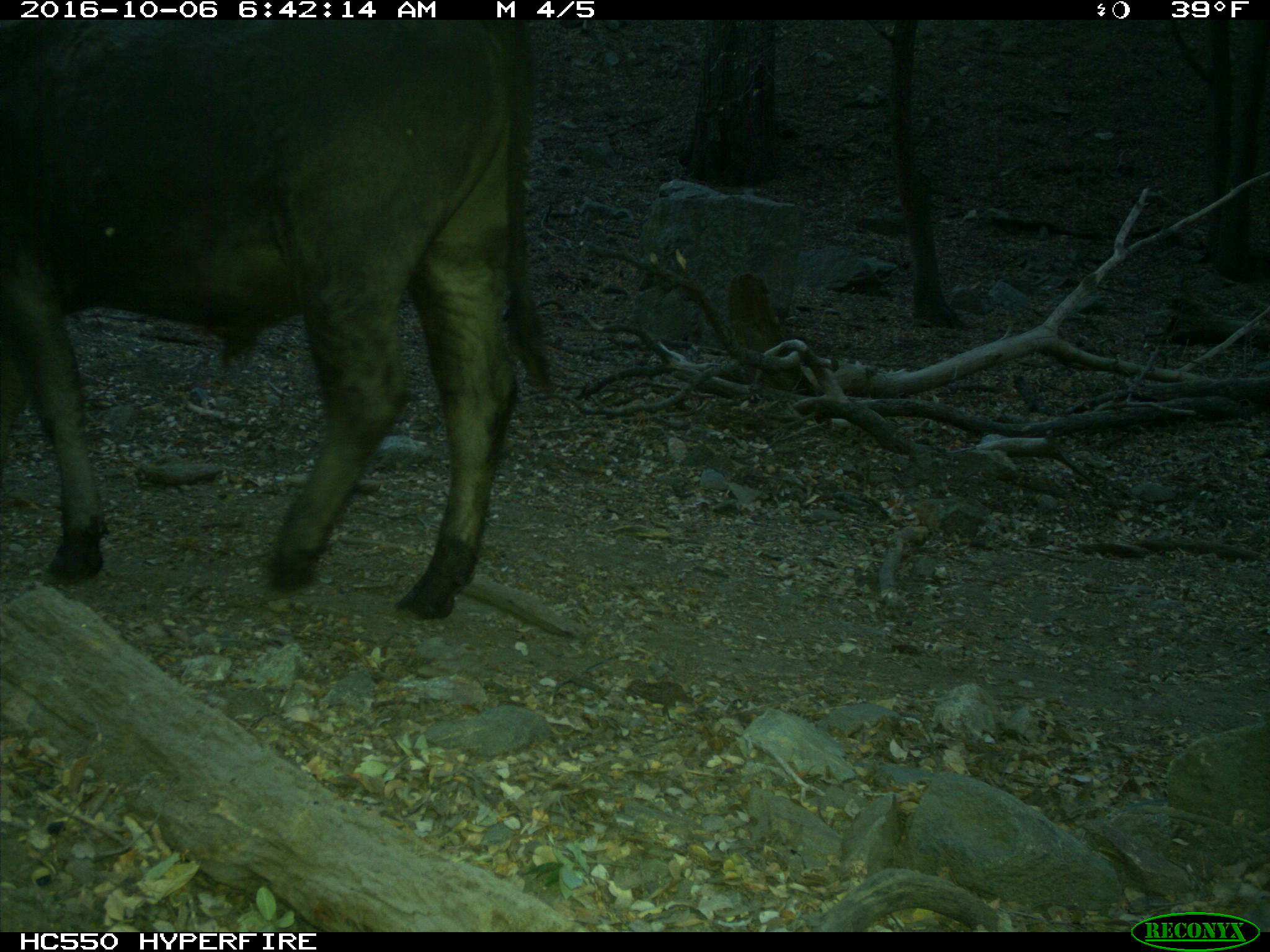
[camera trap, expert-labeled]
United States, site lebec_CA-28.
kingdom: Animalia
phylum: Chordata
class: Mammalia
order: Artiodactyla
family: Bovidae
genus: Bos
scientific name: Bos taurus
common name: domestic cow